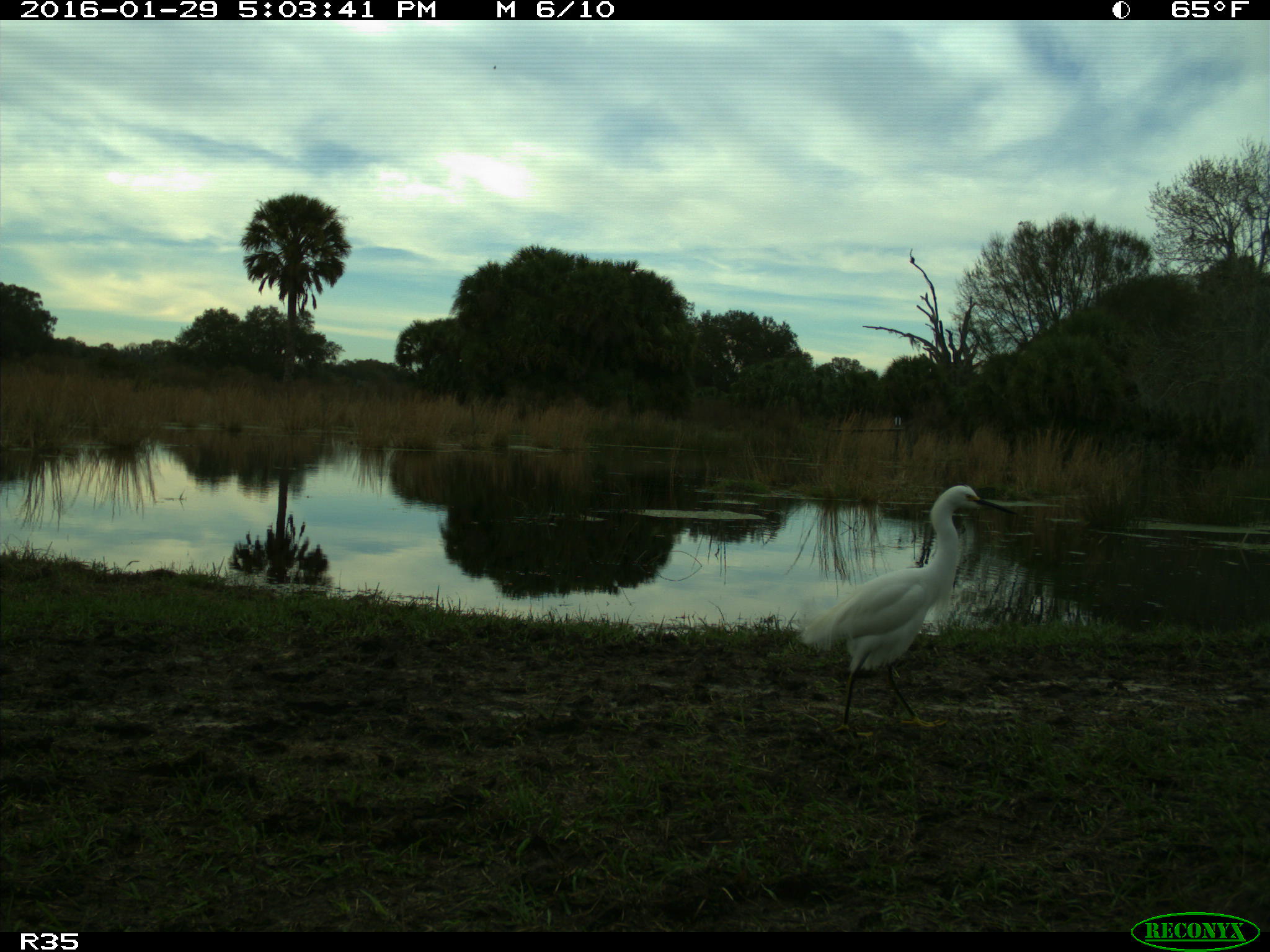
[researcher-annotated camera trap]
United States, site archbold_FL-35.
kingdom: Animalia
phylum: Chordata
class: Aves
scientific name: Aves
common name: birds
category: unidentified bird